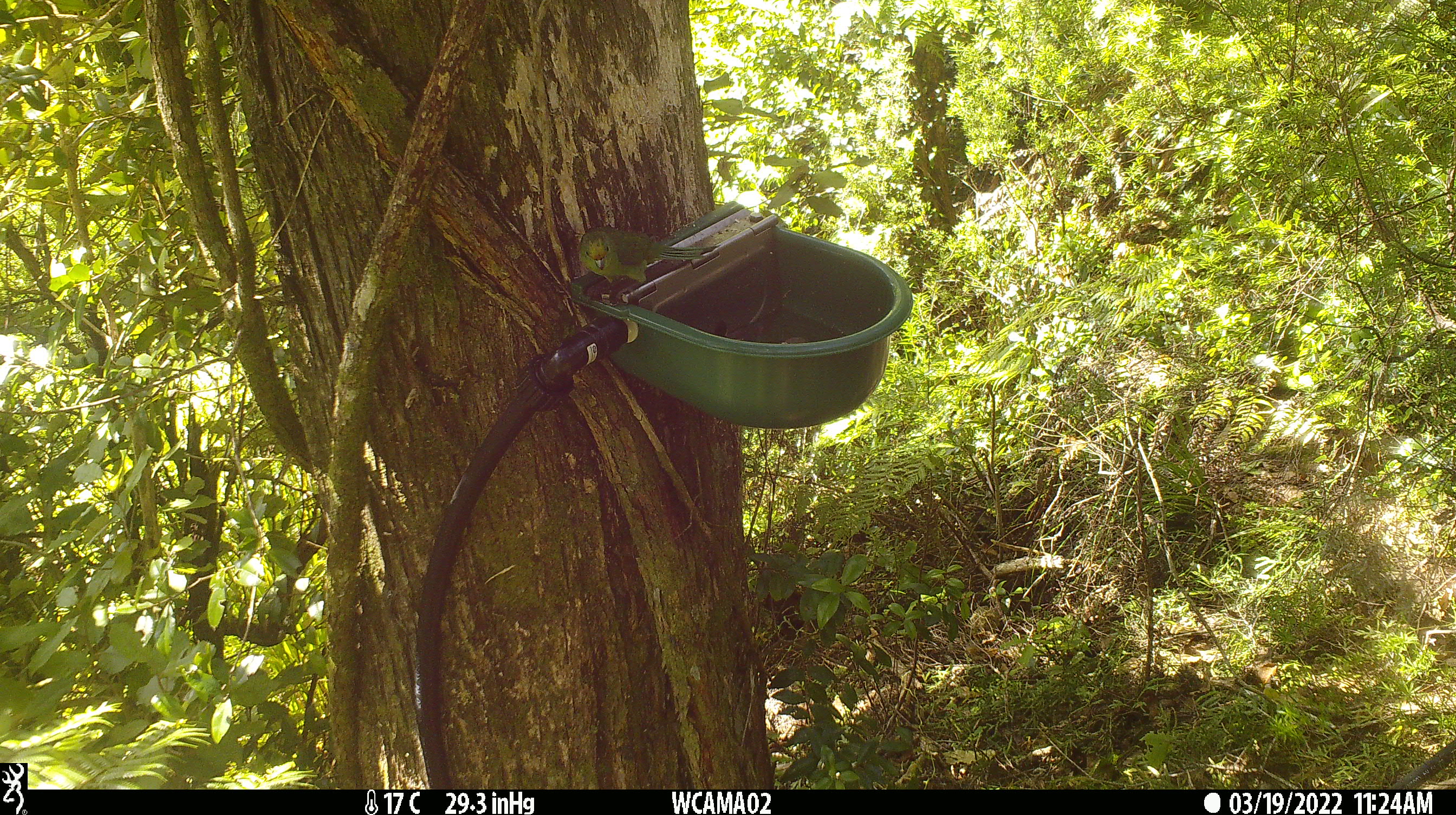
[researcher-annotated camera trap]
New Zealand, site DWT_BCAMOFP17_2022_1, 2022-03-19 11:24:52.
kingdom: Animalia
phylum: Chordata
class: Aves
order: Psittaciformes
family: Psittaculidae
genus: Cyanoramphus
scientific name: Cyanoramphus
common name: parakeet